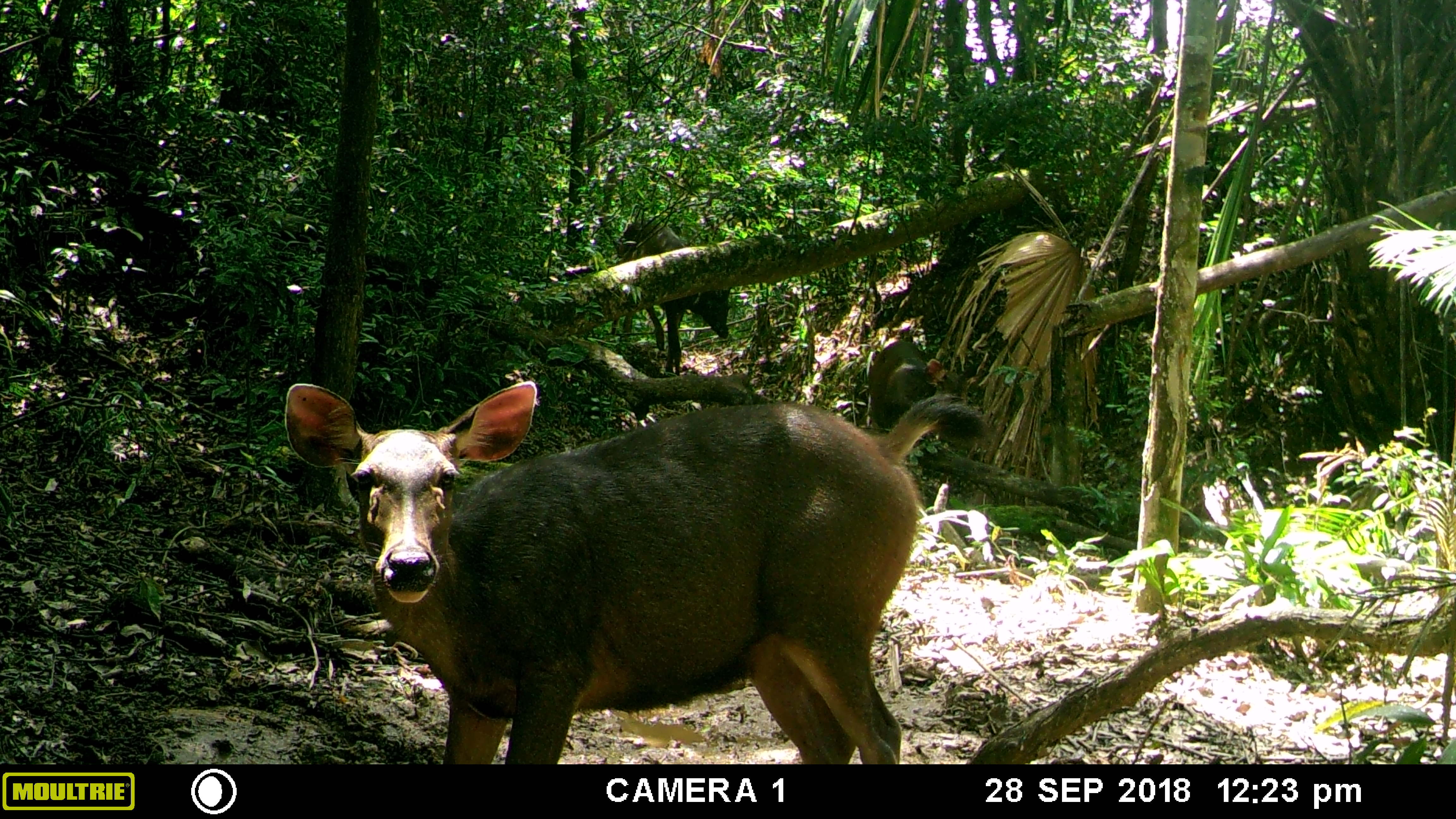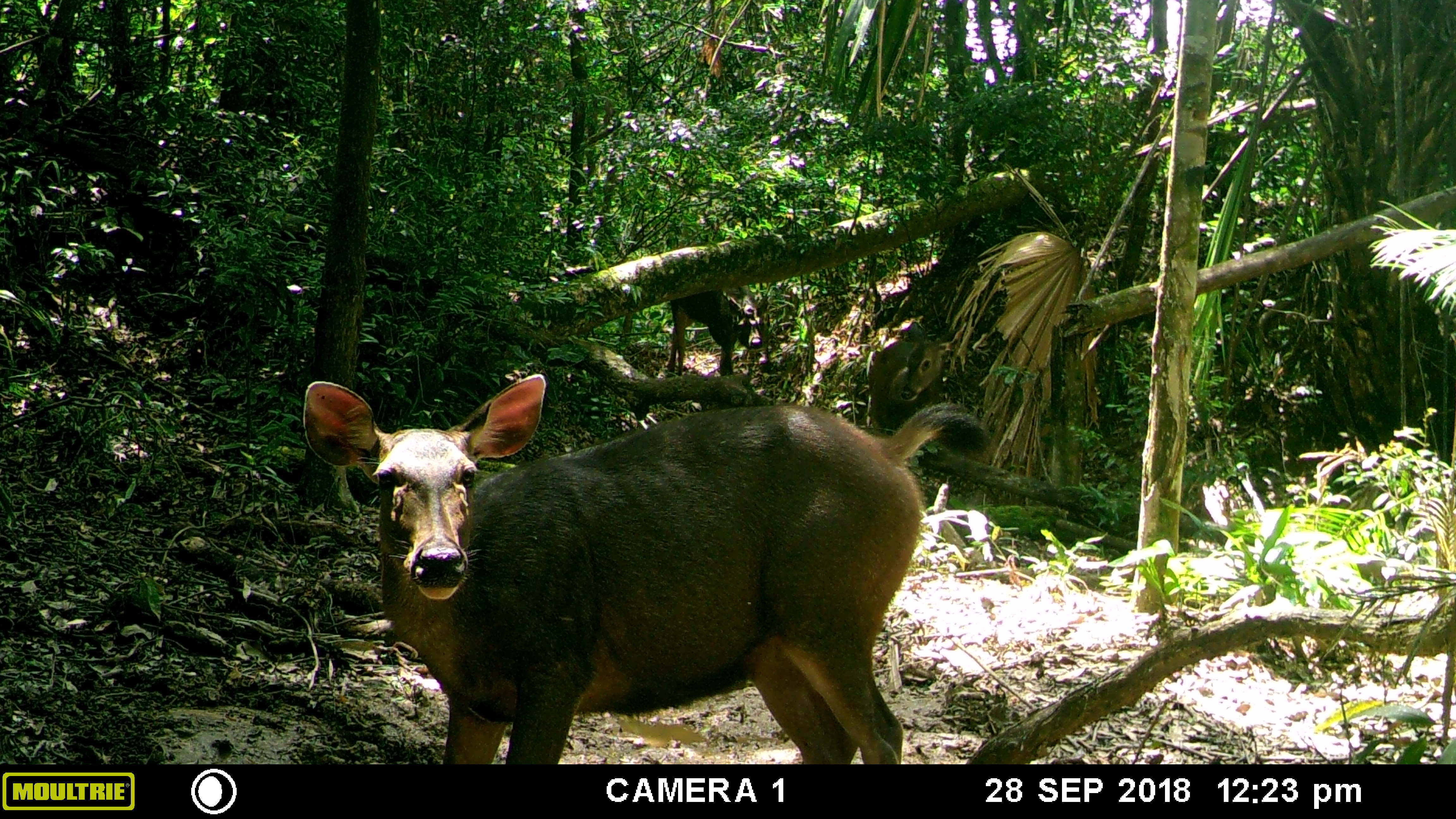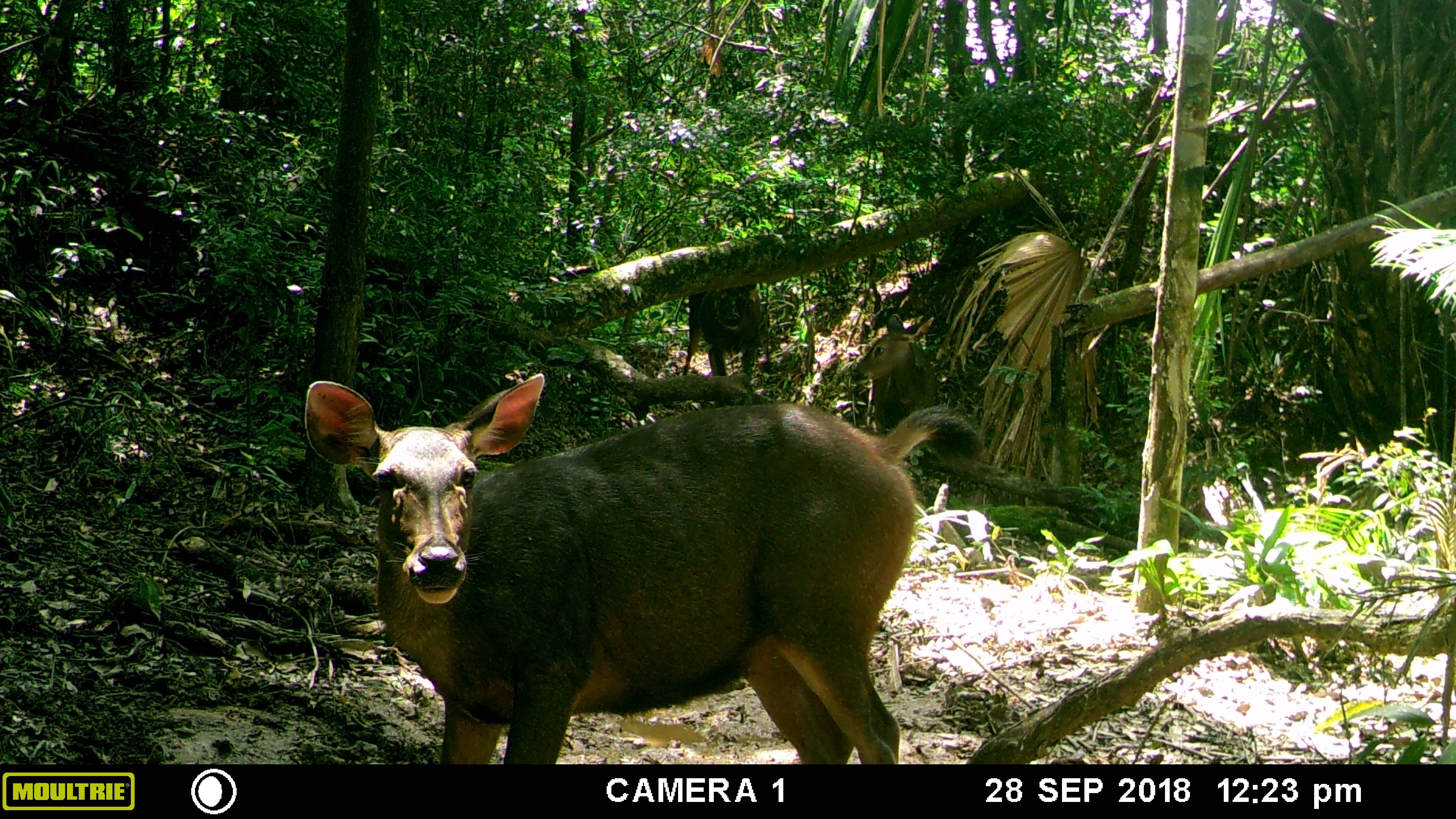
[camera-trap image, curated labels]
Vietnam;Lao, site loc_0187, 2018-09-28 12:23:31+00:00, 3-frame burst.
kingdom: Animalia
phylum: Chordata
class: Mammalia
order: Artiodactyla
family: Cervidae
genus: Rusa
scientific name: Rusa unicolor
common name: sambar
Sambar (Rusa unicolor). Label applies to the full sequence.